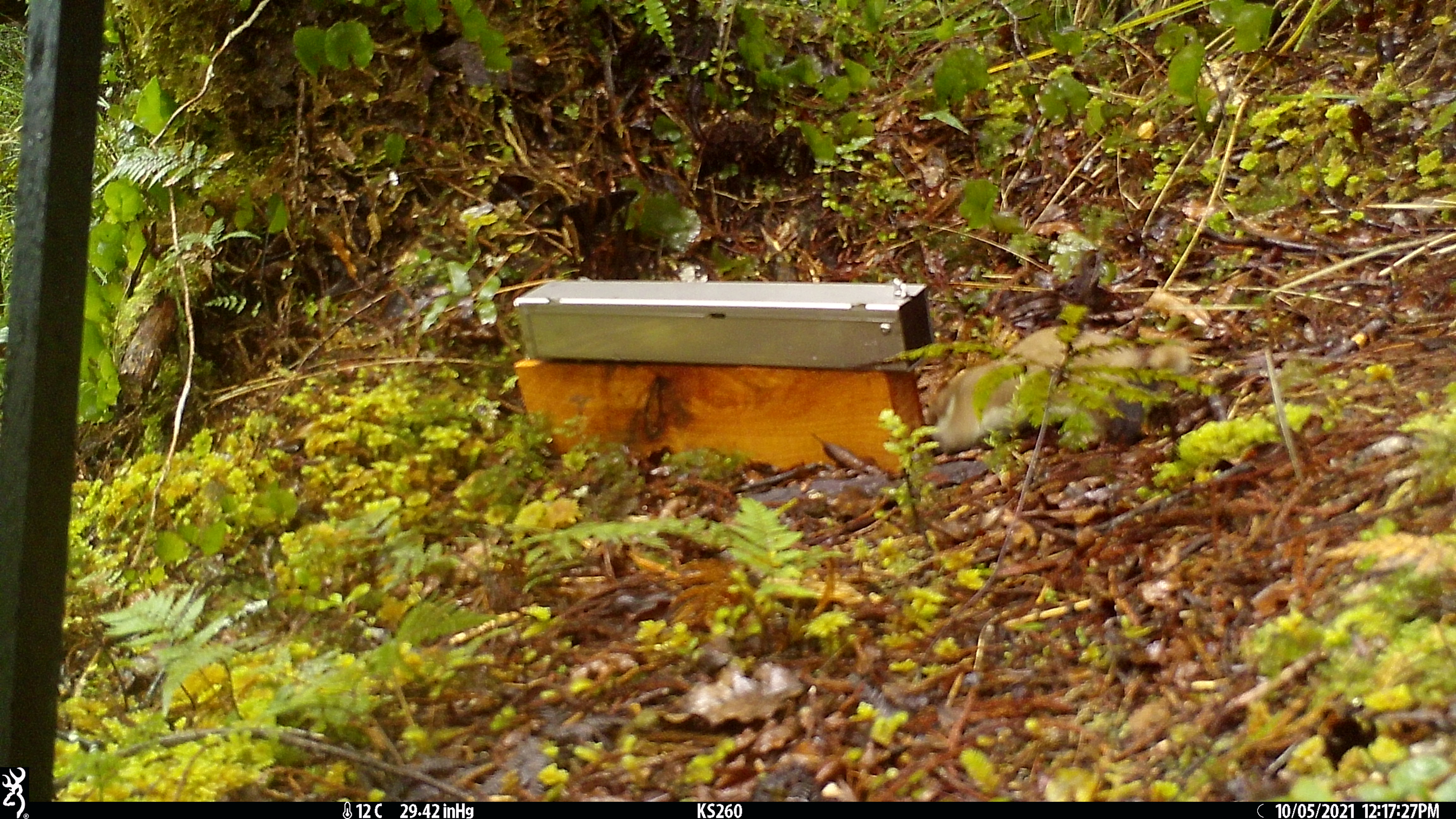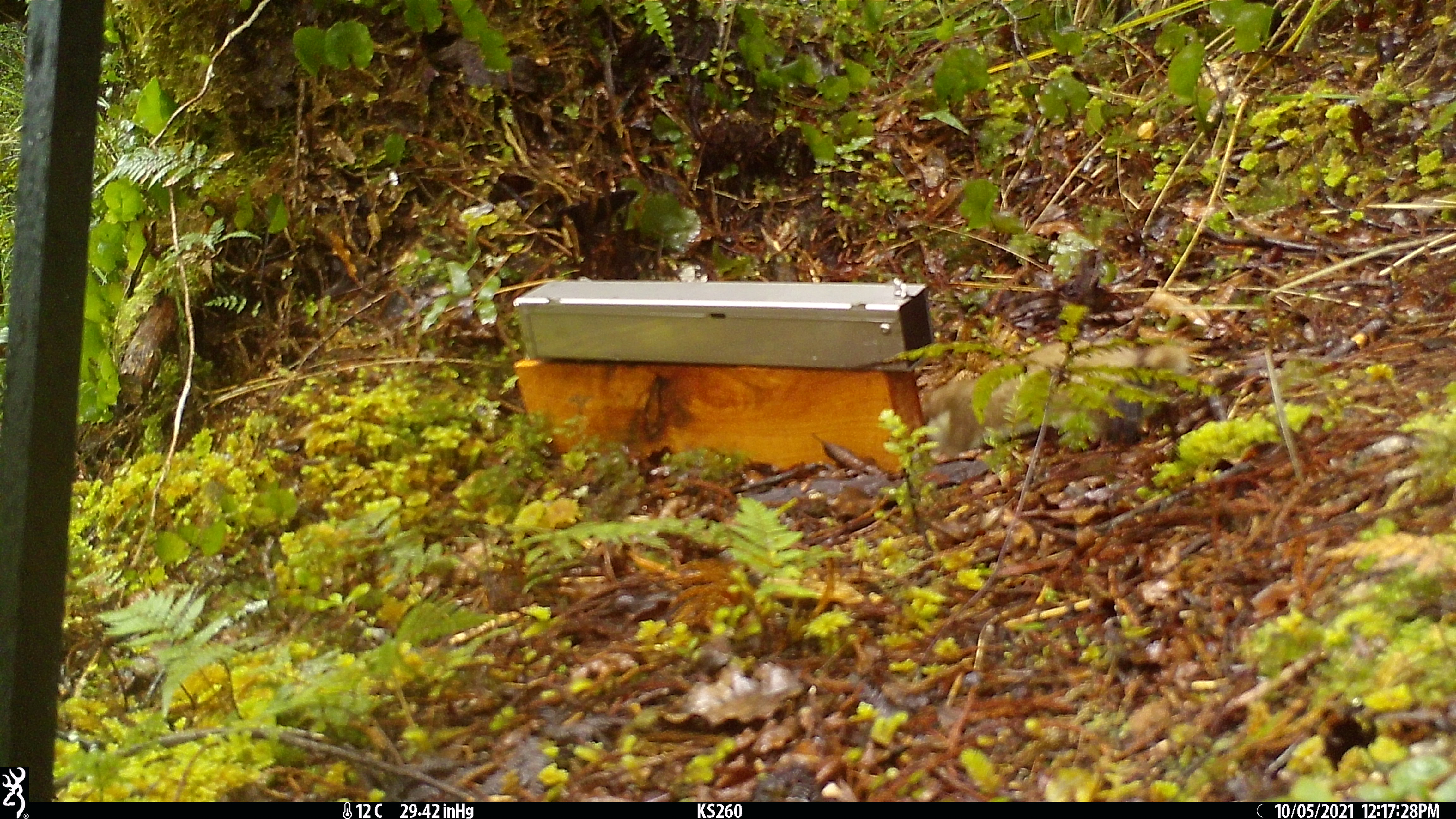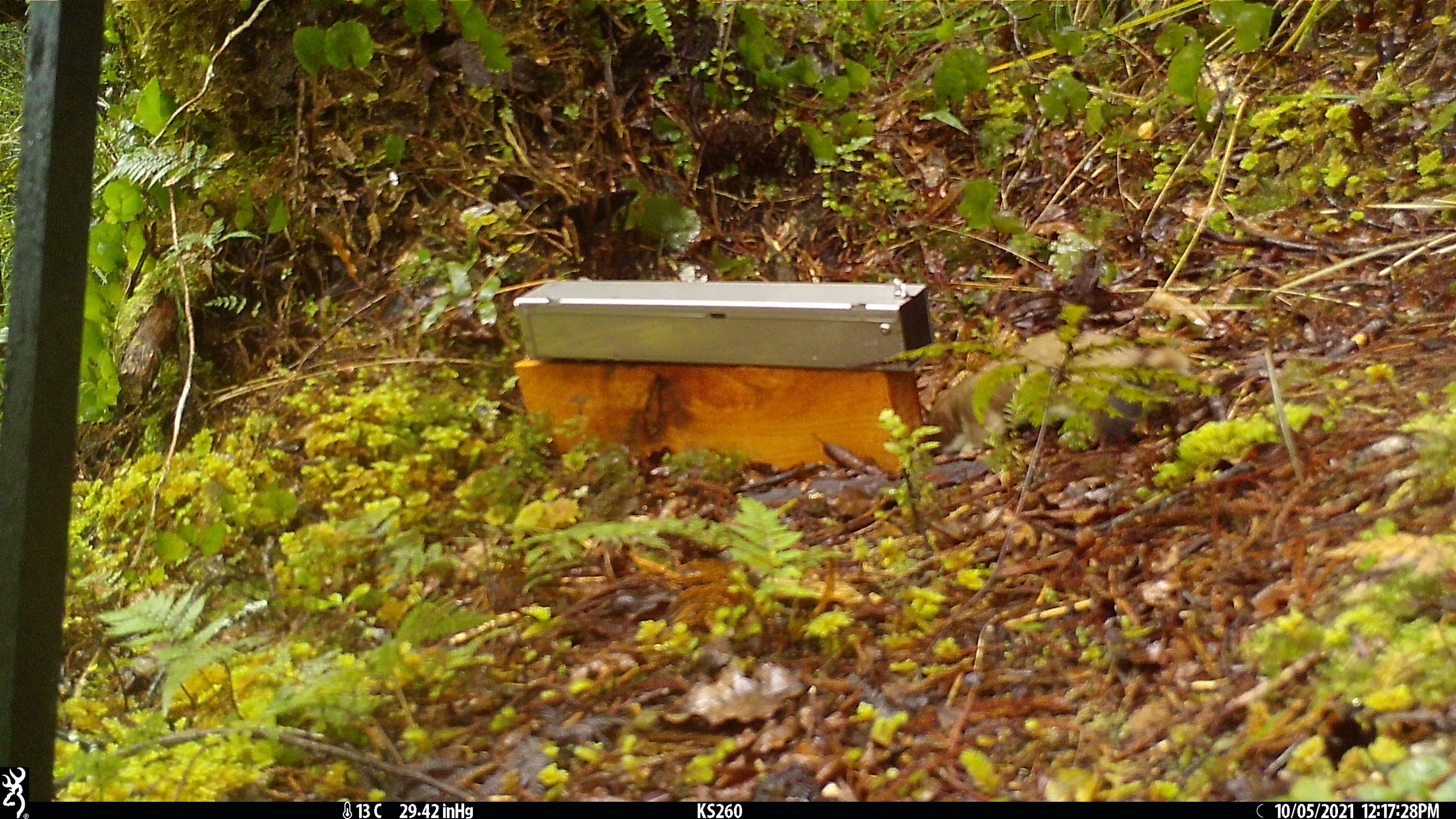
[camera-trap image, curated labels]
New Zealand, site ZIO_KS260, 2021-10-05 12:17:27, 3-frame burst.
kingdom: Animalia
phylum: Chordata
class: Mammalia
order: Carnivora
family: Mustelidae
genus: Mustela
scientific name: Mustela erminea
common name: stoat